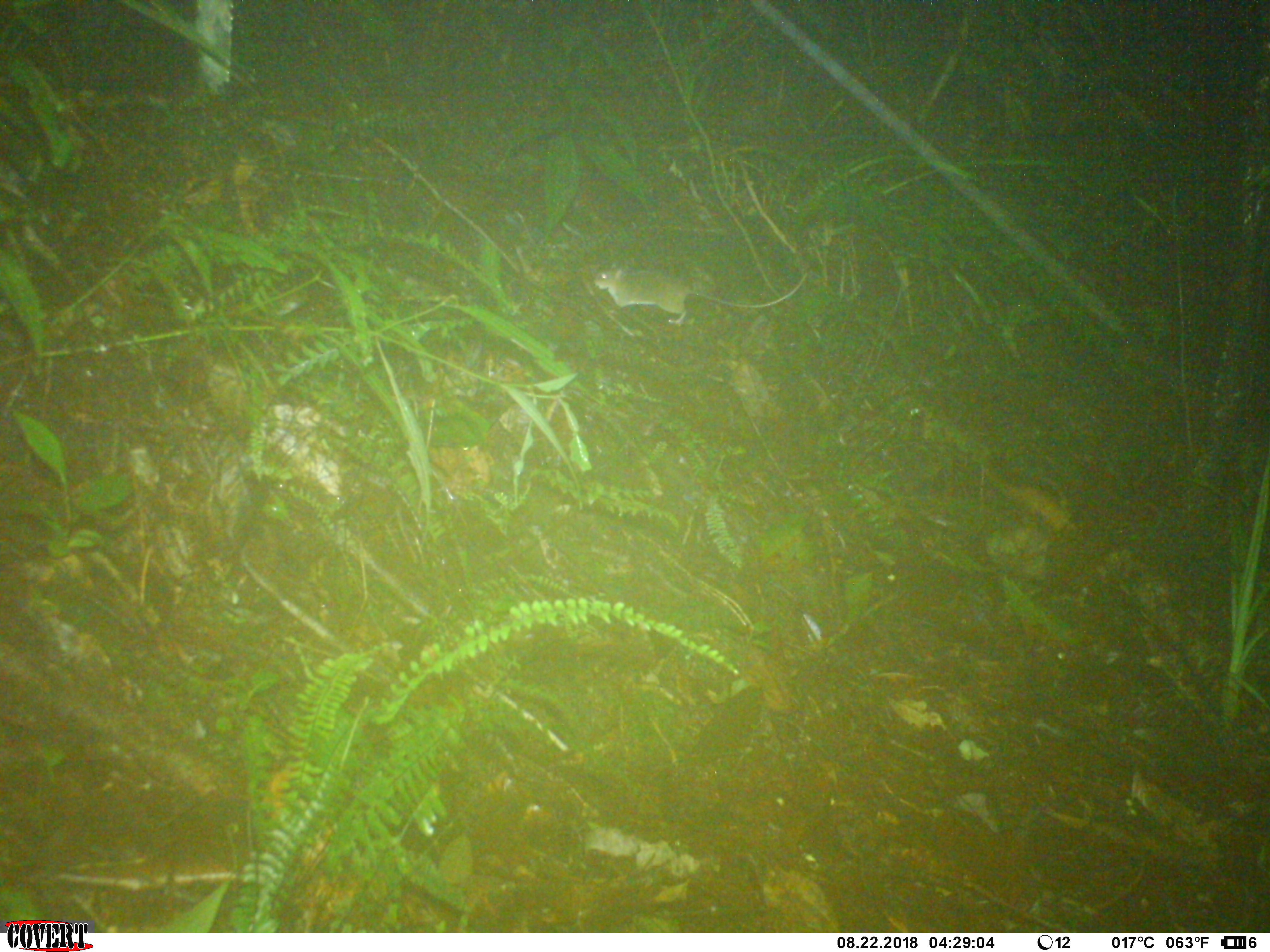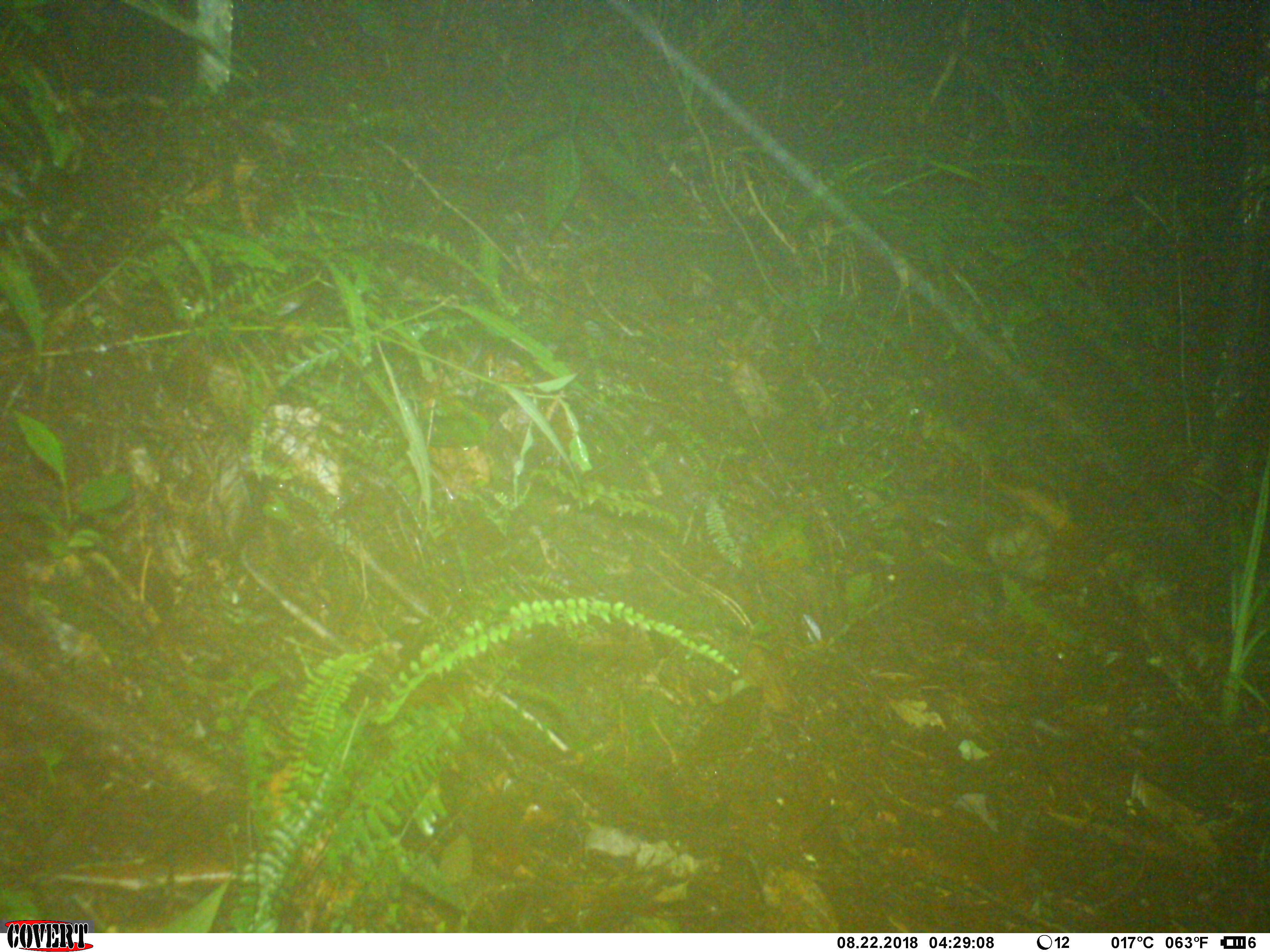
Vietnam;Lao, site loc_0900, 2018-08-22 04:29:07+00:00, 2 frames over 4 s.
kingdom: Animalia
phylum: Chordata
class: Mammalia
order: Rodentia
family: Muridae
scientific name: Muridae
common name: old-world mice and rats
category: unidentified murid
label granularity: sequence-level